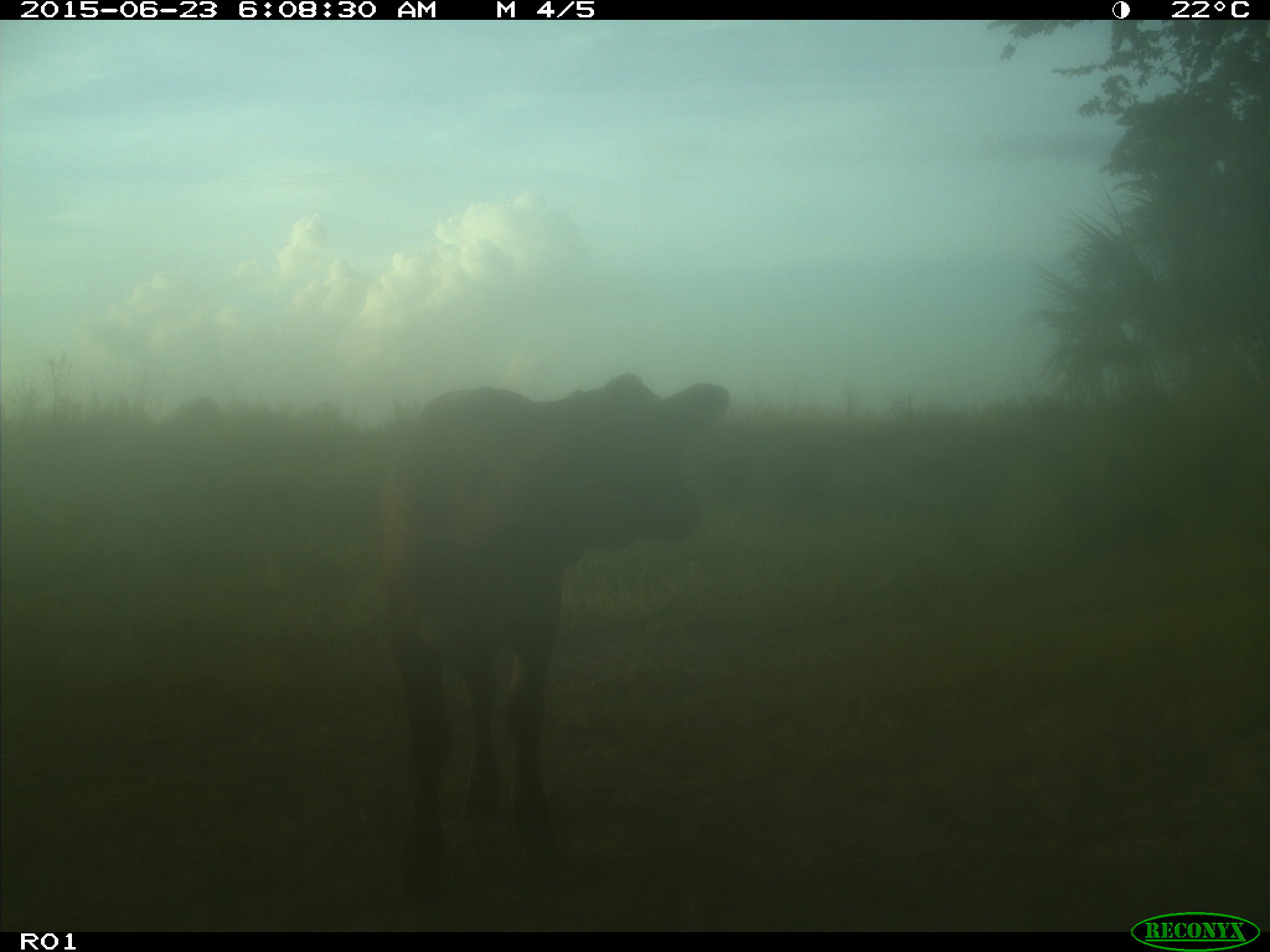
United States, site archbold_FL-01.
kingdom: Animalia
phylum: Chordata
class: Mammalia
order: Artiodactyla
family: Bovidae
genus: Bos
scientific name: Bos taurus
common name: domestic cow